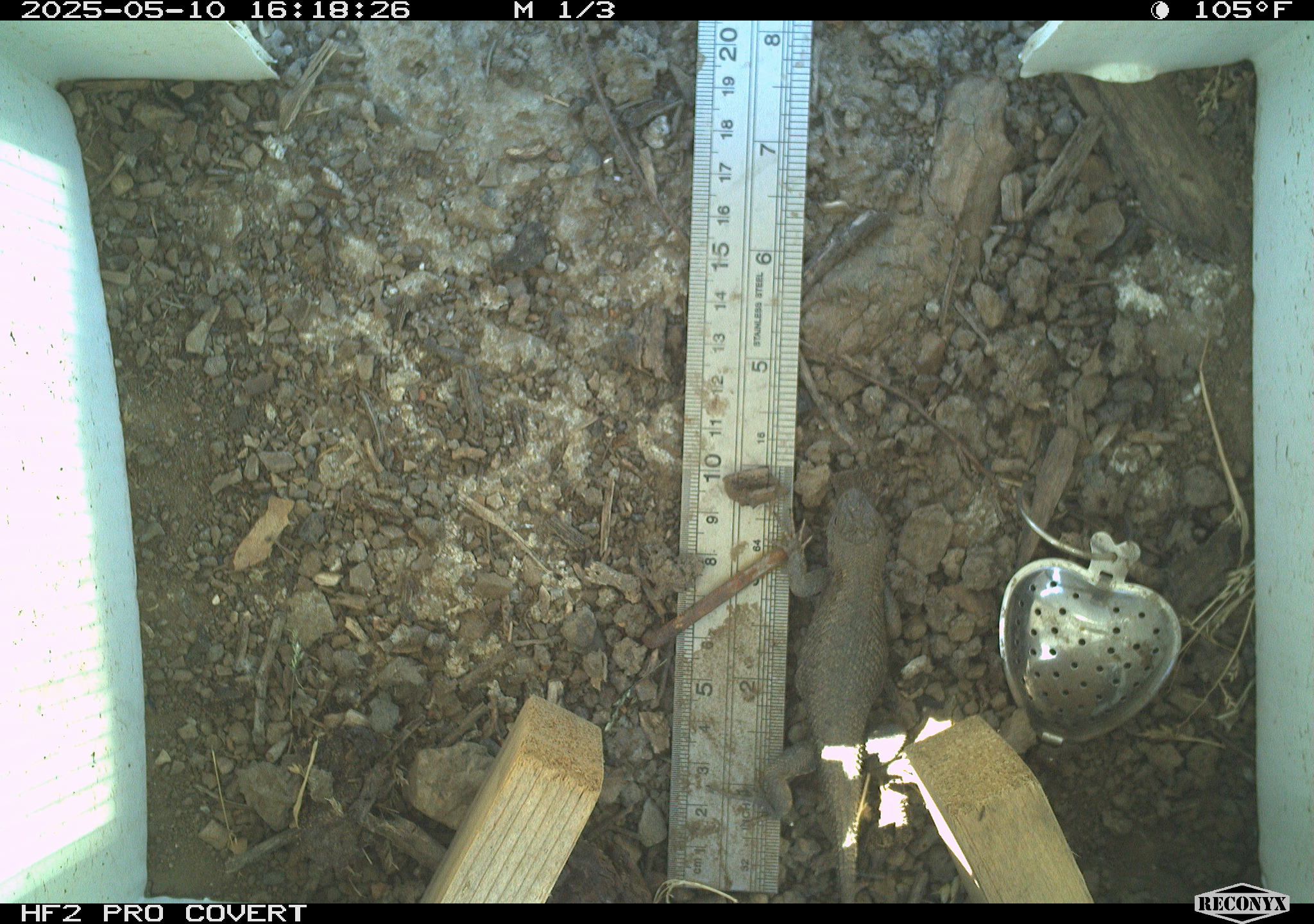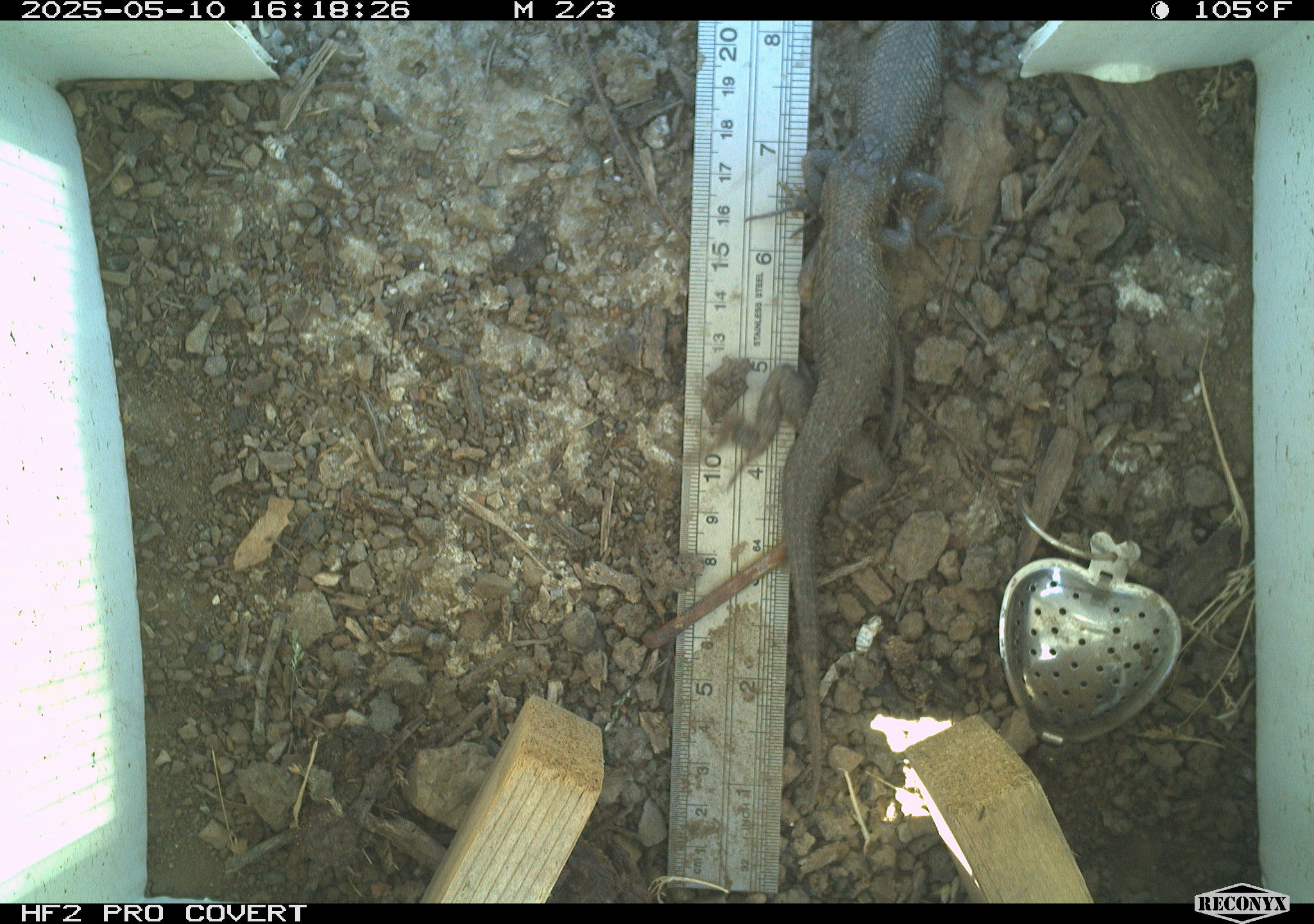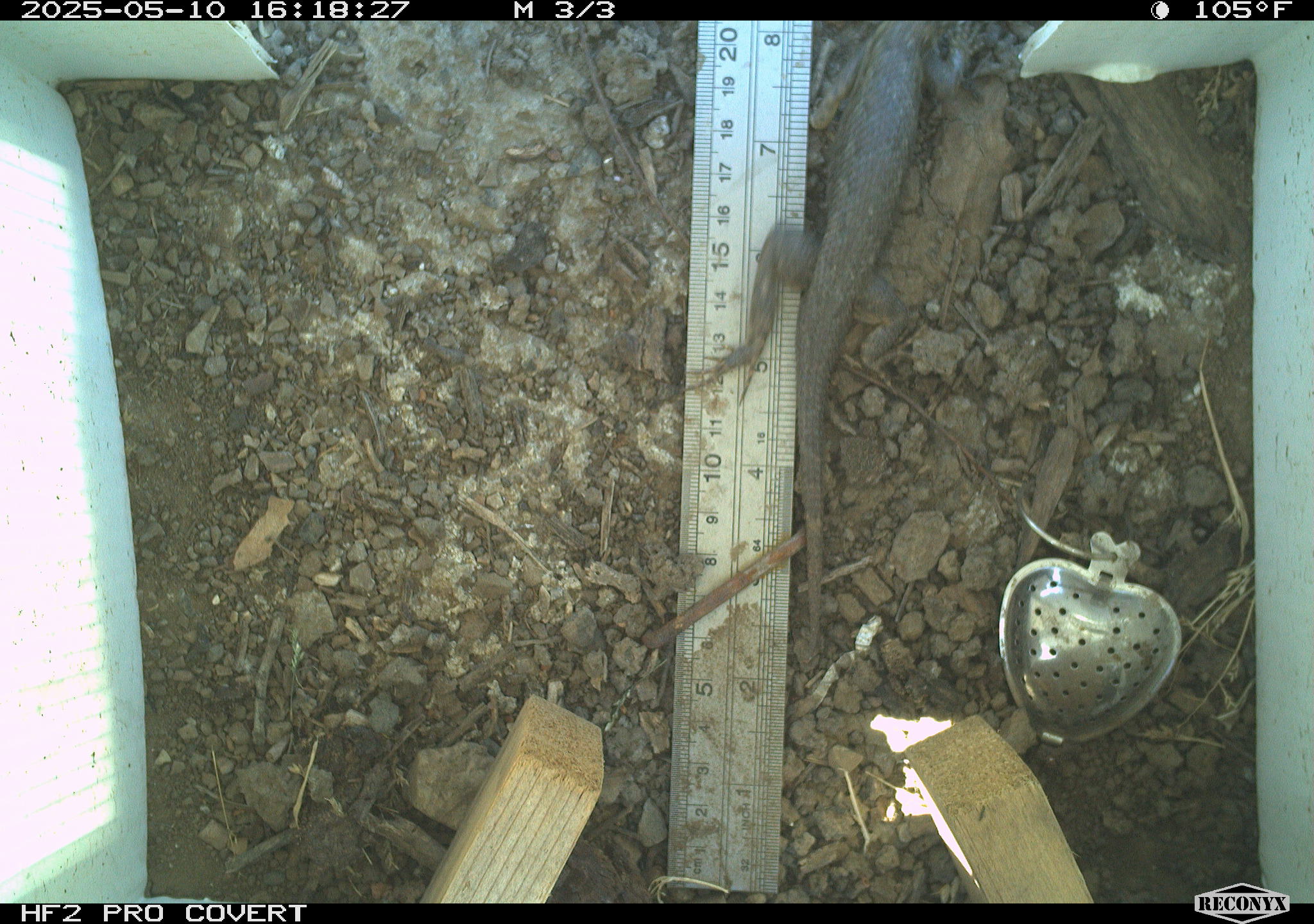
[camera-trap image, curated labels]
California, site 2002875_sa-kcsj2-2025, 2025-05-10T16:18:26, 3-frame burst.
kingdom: Animalia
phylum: Chordata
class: Reptilia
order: Squamata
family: Phrynosomatidae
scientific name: Phrynosomatidae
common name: north american spiny lizards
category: sceloporus/uta species